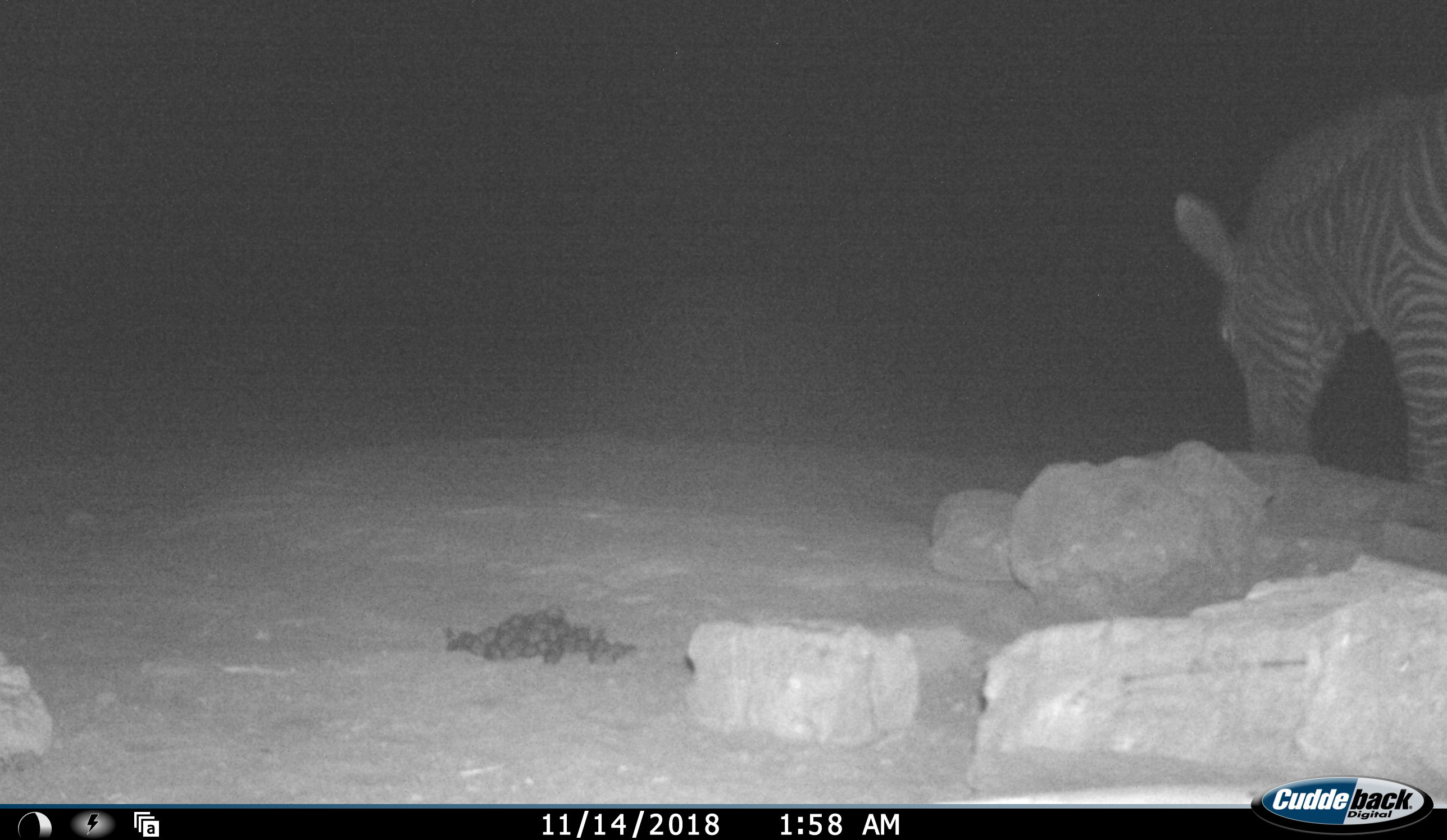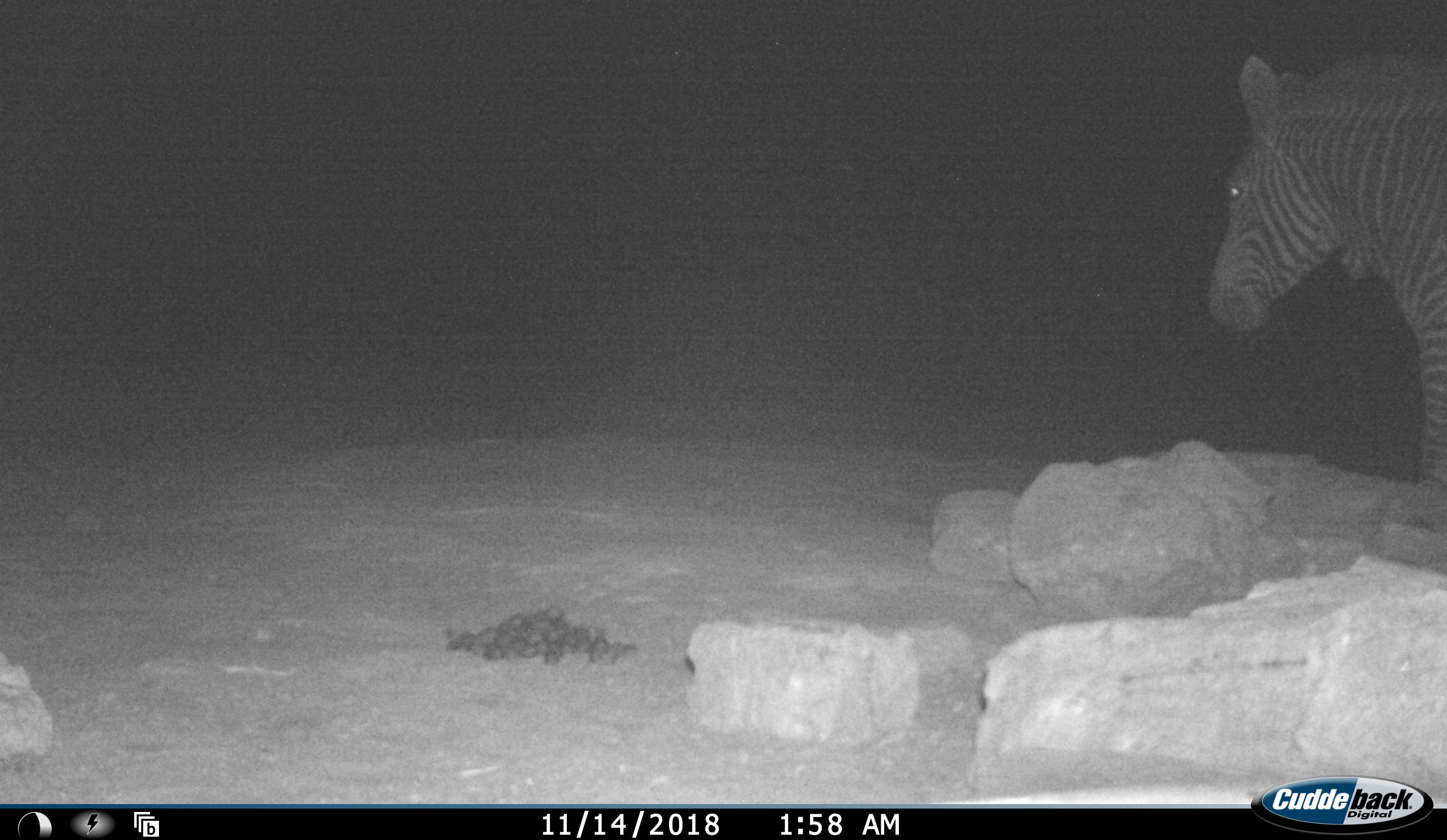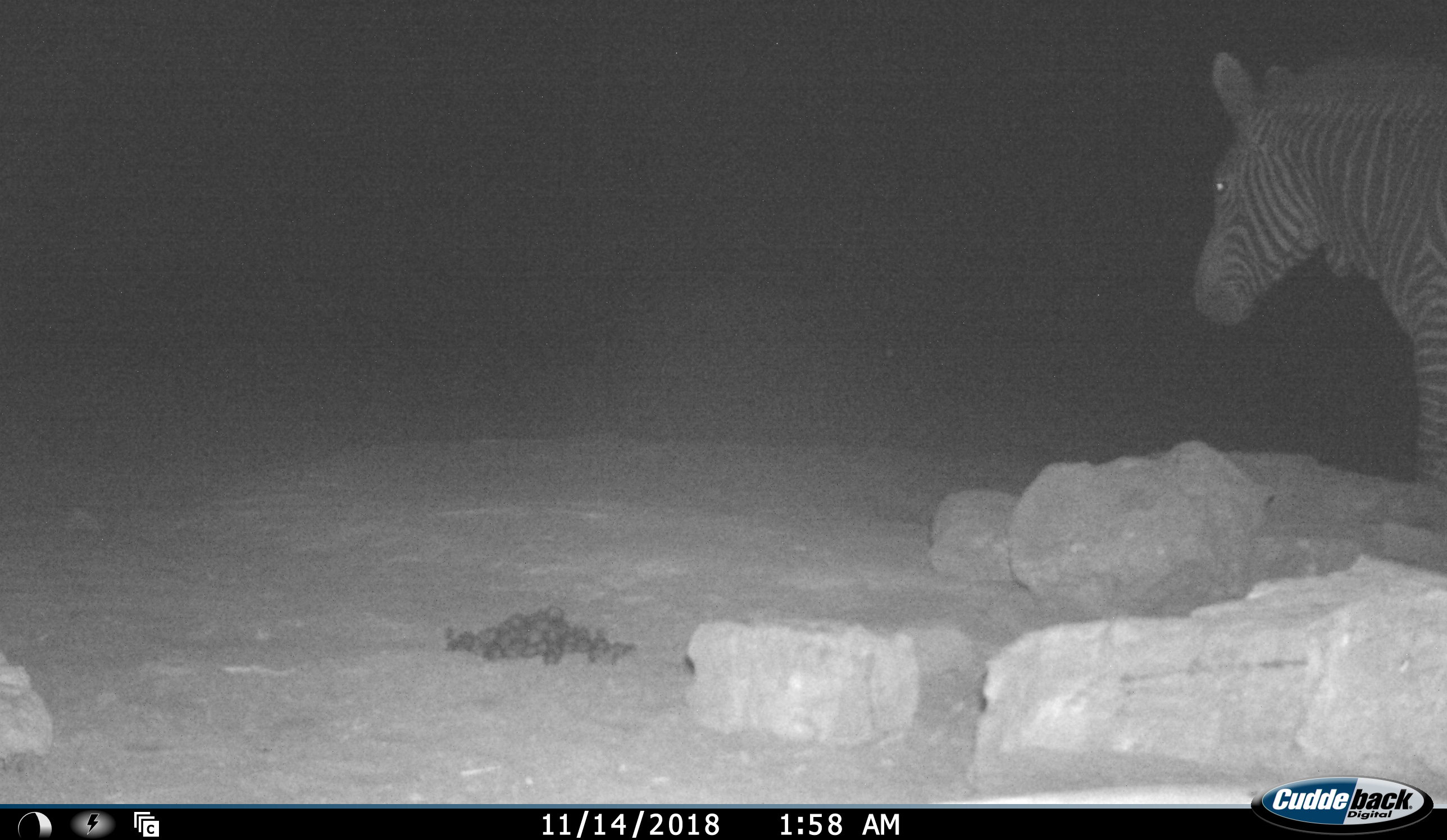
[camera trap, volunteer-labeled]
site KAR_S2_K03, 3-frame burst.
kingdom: Animalia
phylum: Chordata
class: Mammalia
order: Perissodactyla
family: Equidae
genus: Equus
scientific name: Equus zebra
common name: mountain zebra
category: zebramountain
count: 1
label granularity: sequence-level